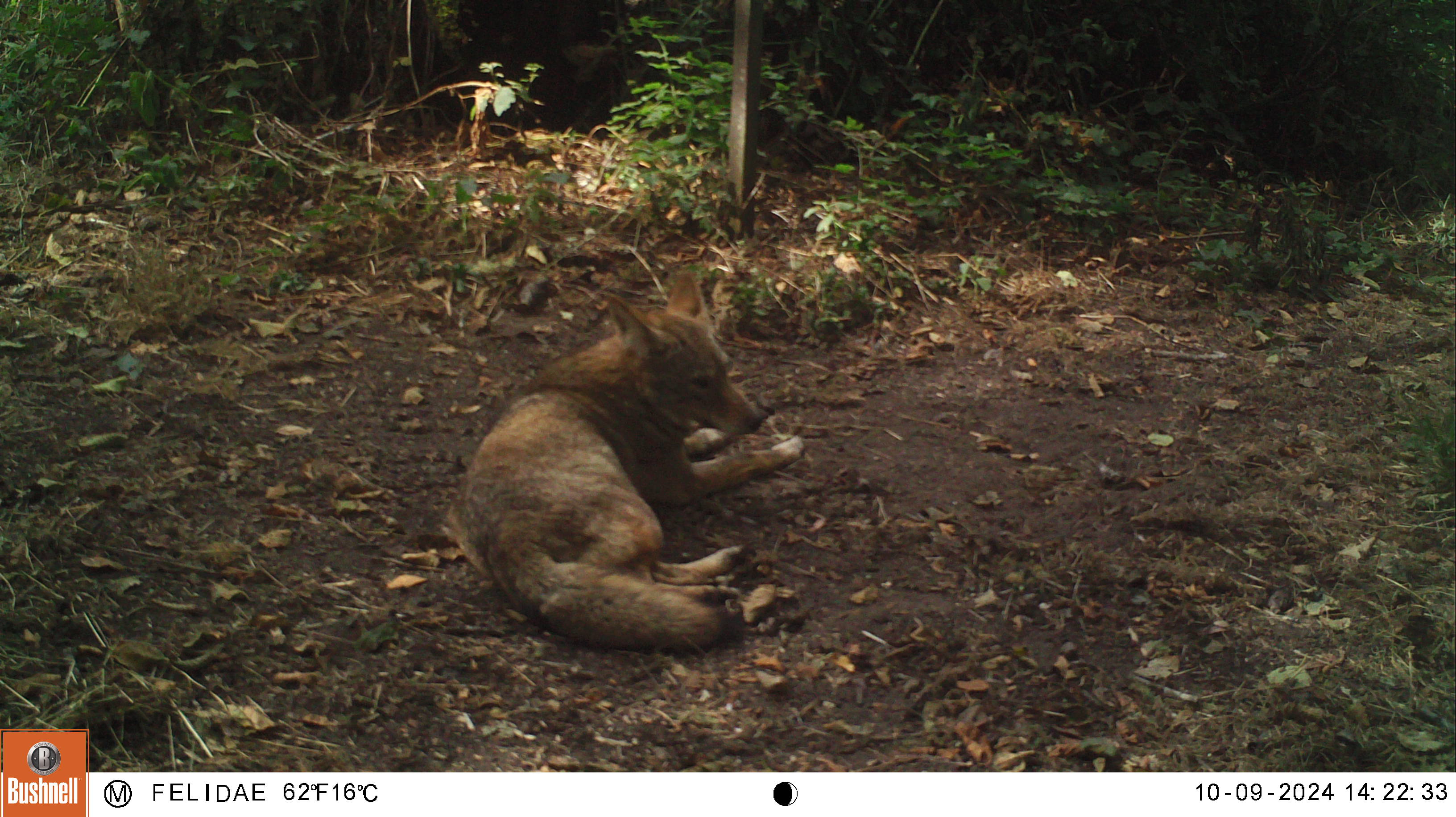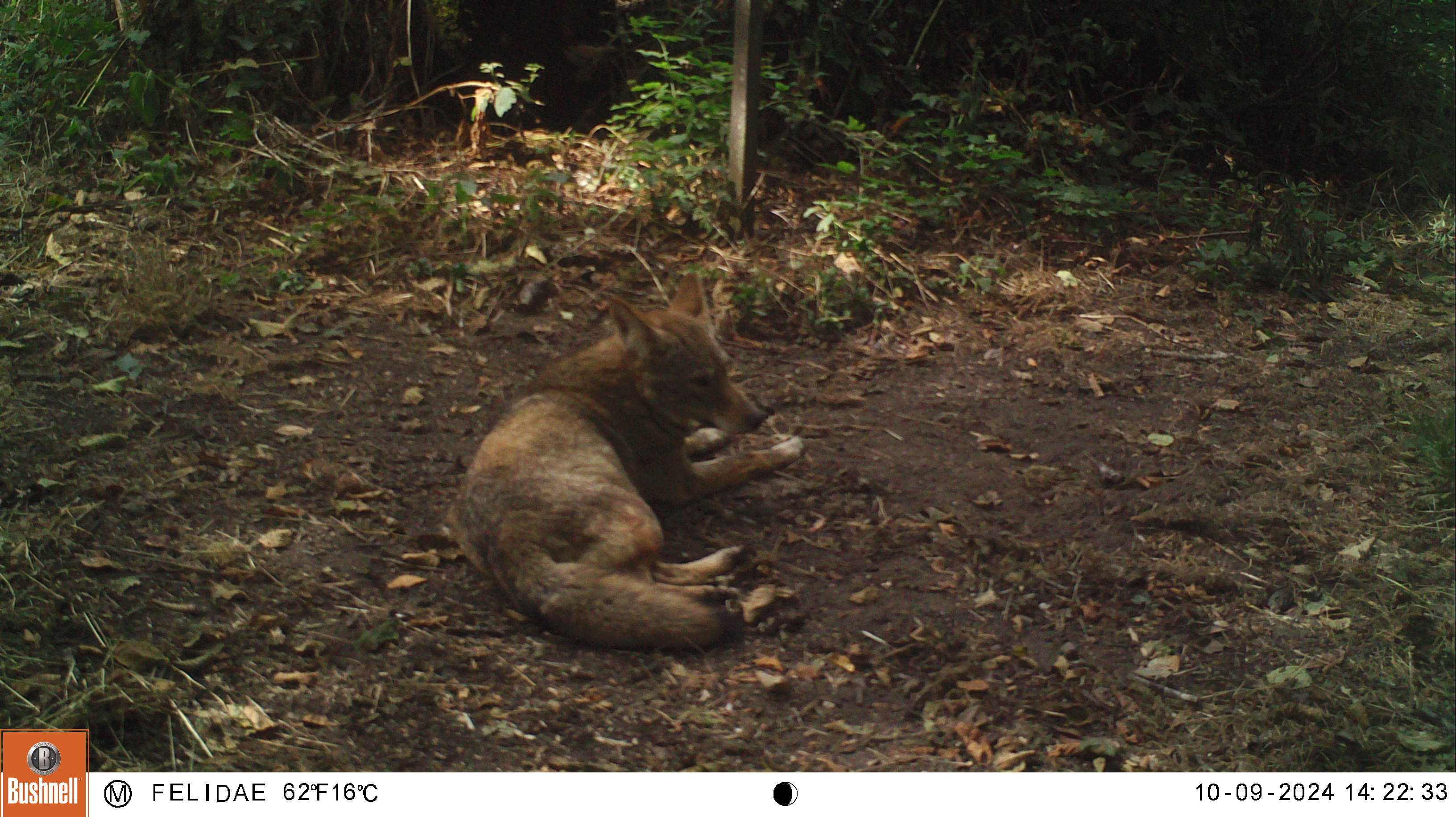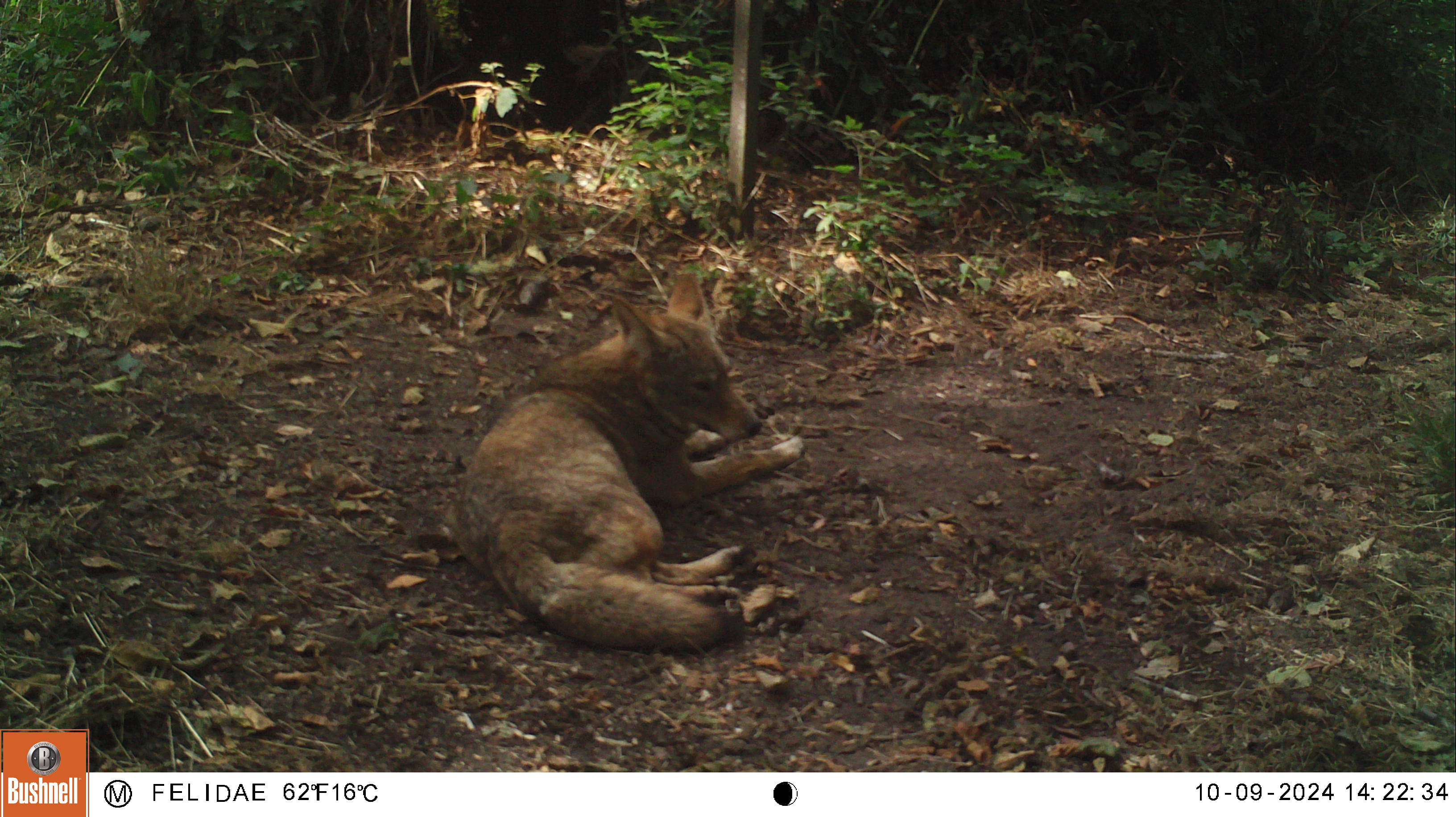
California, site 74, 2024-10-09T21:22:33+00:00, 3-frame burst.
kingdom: Animalia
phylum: Chordata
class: Mammalia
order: Carnivora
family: Canidae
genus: Canis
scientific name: Canis latrans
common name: coyote